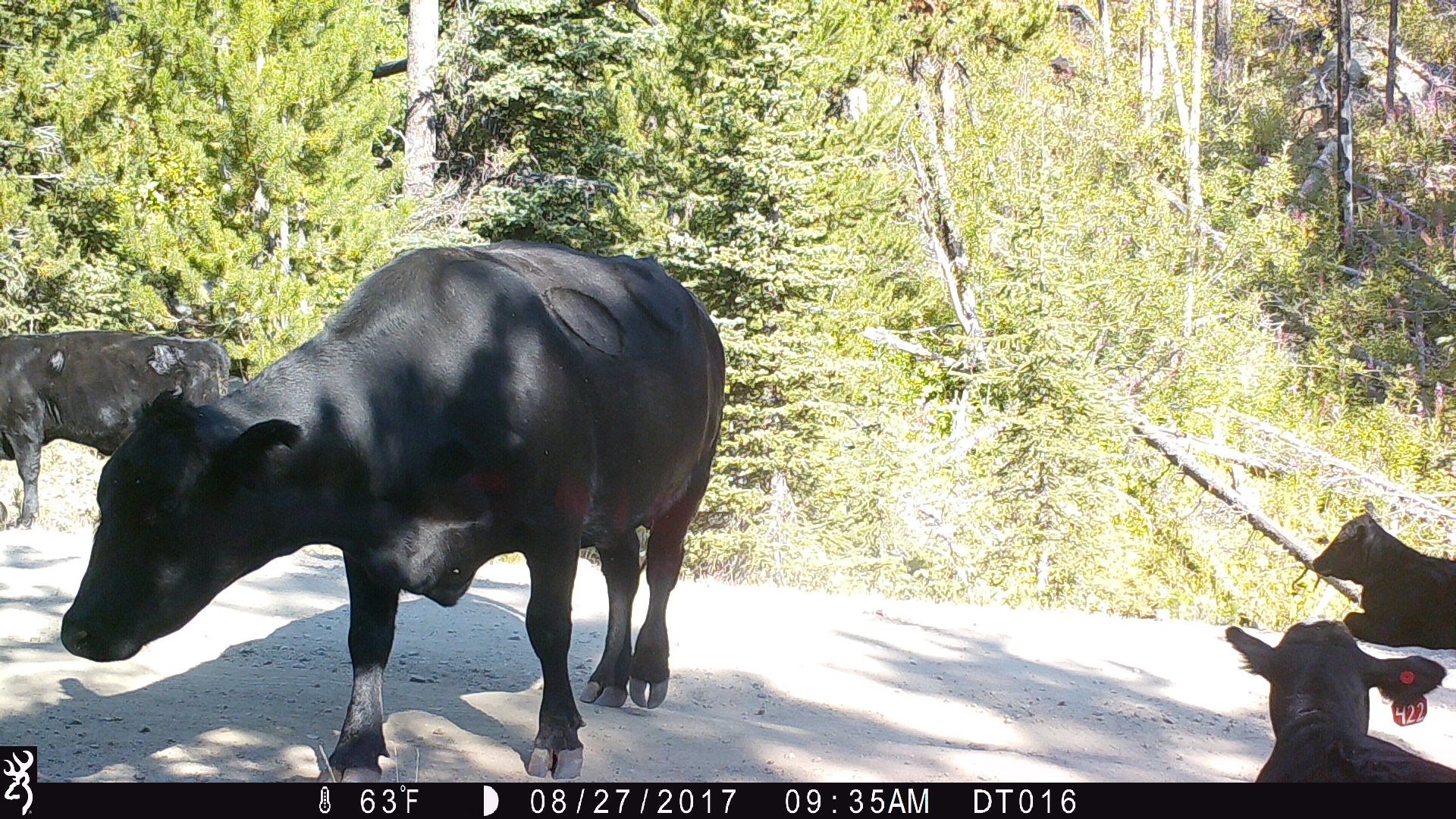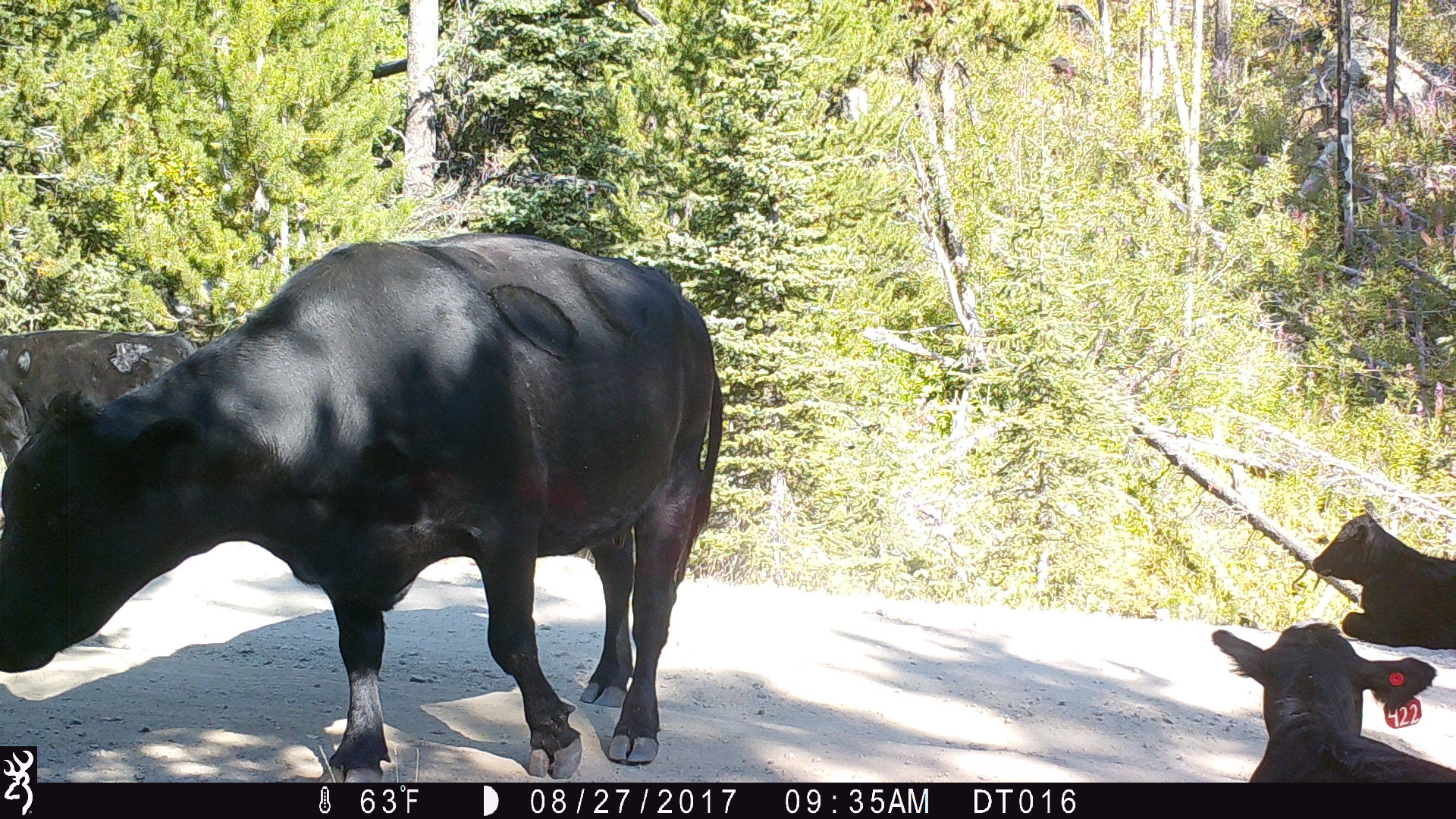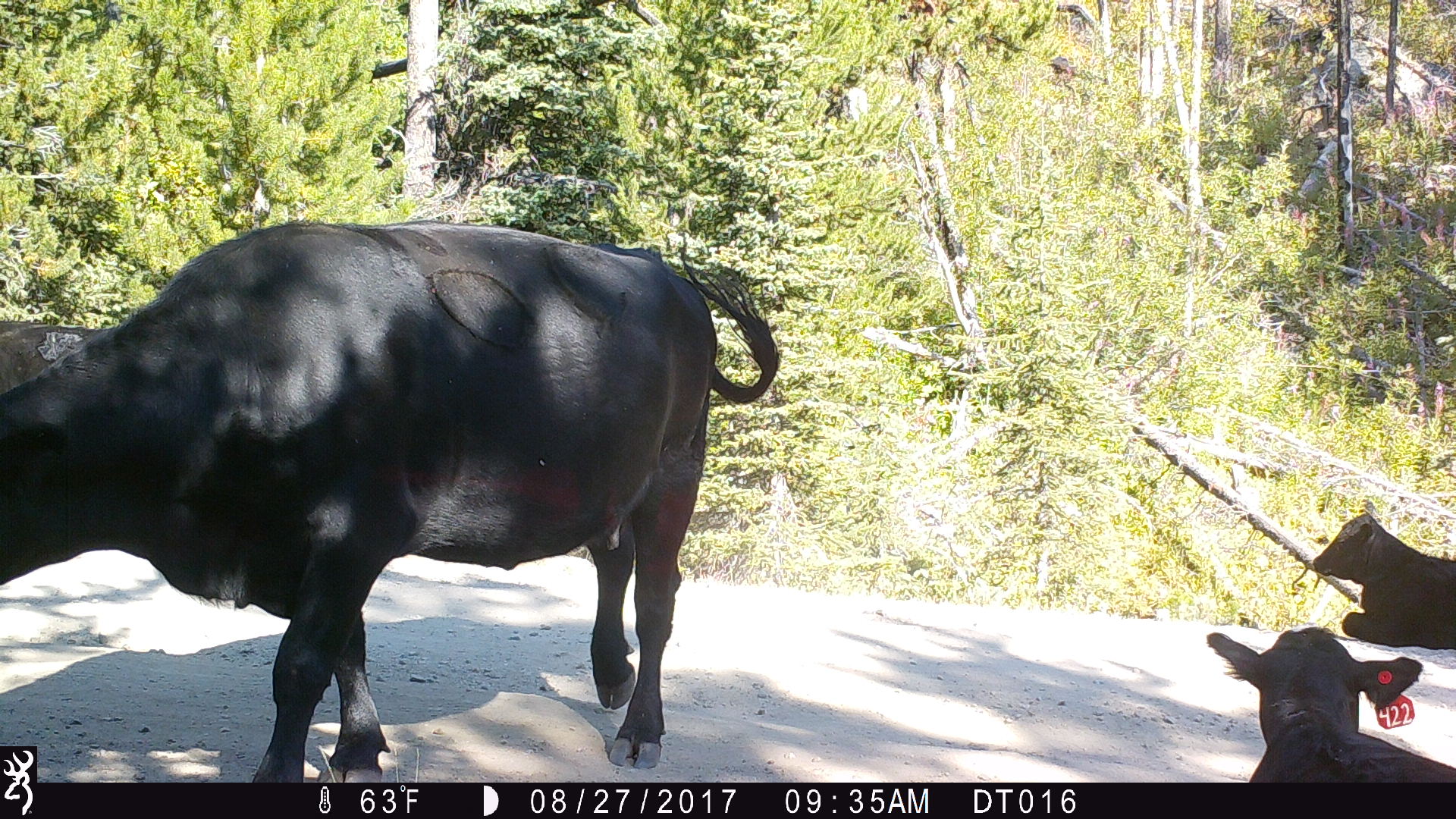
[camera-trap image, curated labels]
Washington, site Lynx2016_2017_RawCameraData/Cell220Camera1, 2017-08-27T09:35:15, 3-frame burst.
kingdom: Animalia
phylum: Chordata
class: Mammalia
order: Artiodactyla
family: Bovidae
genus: Bos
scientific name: Bos taurus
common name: domestic cattle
Domestic cattle (Bos taurus). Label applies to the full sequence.